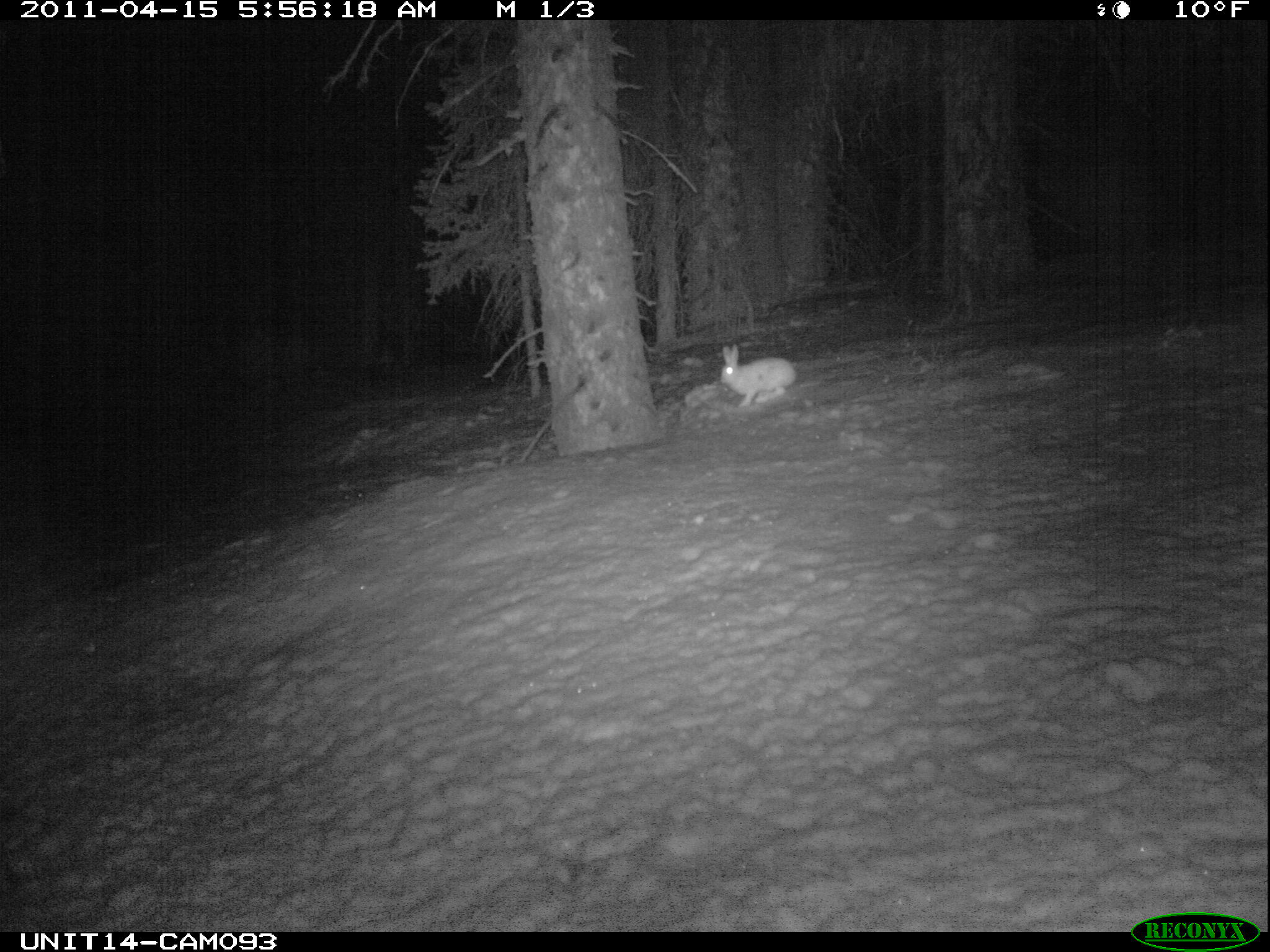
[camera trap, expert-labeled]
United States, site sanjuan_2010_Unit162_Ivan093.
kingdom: Animalia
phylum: Chordata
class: Mammalia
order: Lagomorpha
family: Leporidae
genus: Lepus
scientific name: Lepus americanus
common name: snowshoe hare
Lepus americanus (snowshoe hare).